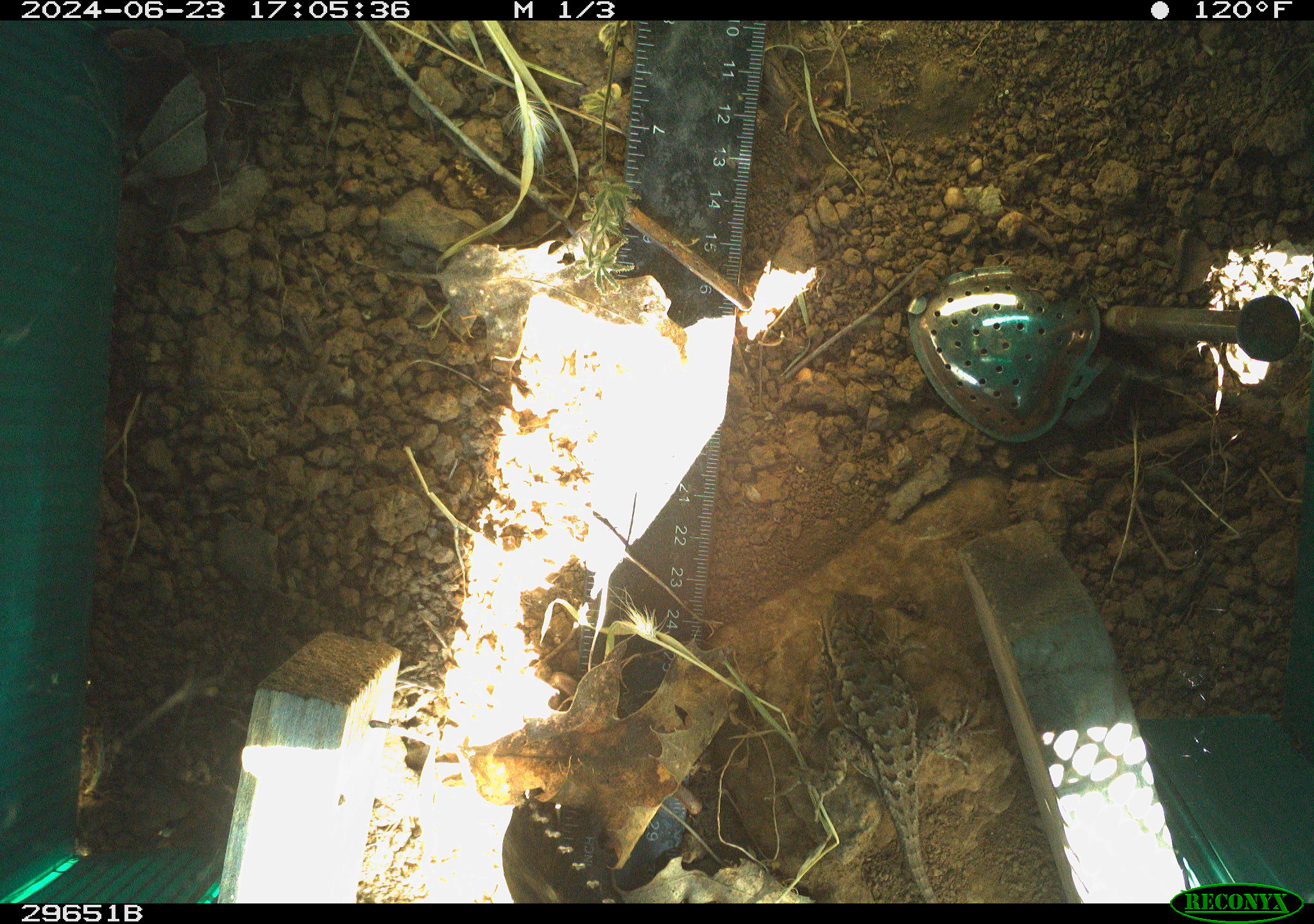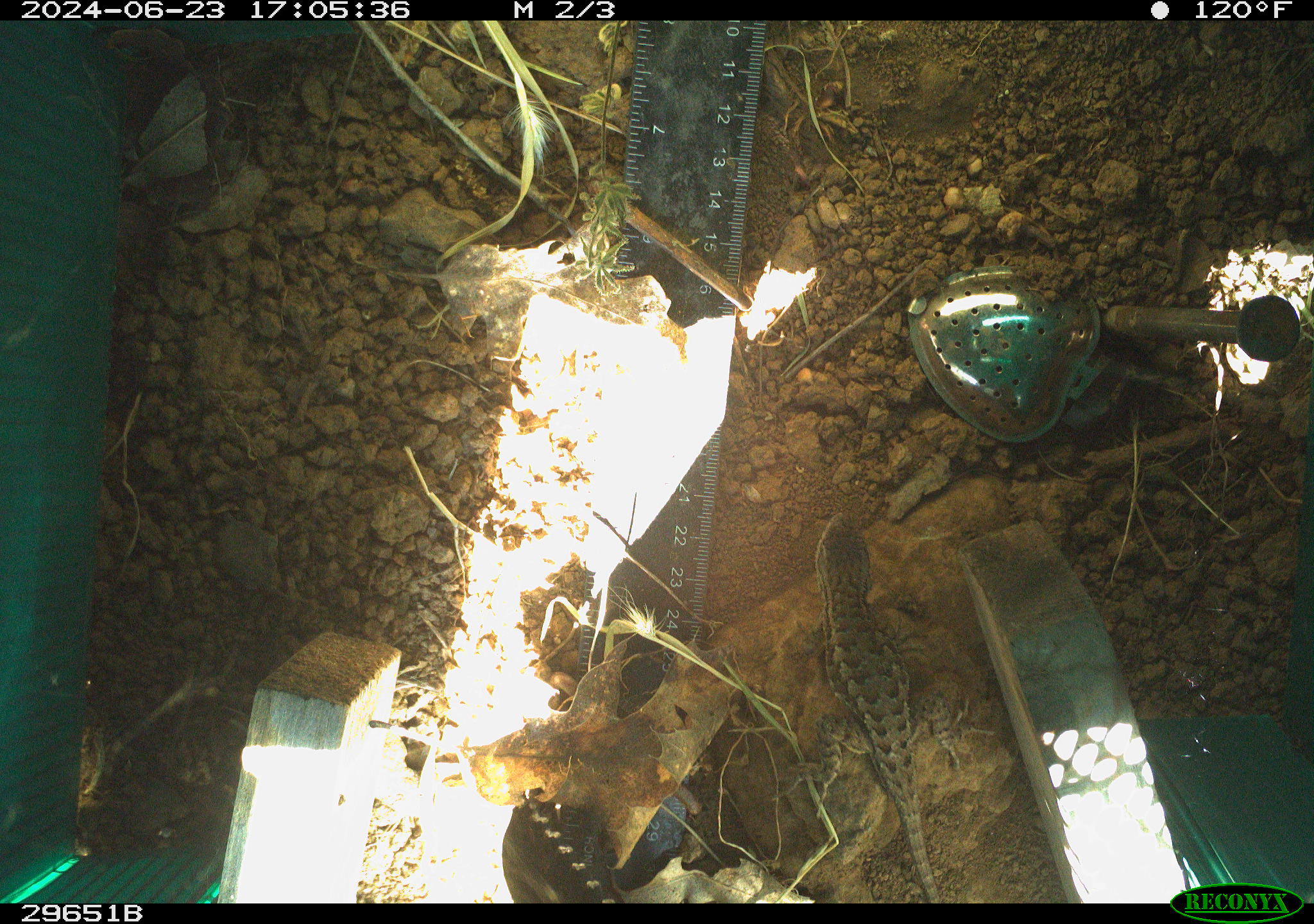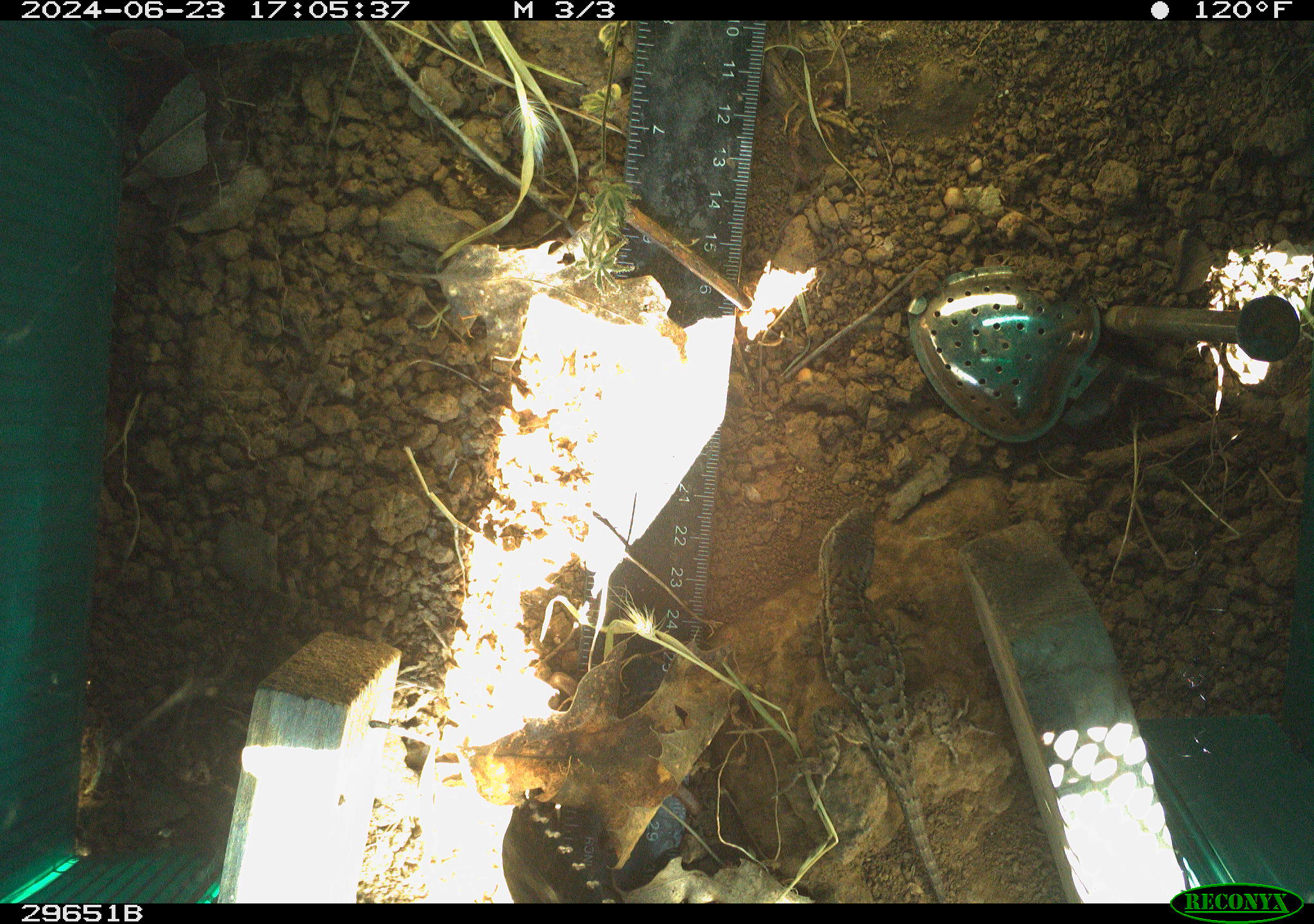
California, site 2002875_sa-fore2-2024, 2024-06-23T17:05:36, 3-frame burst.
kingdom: Animalia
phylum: Chordata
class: Reptilia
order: Squamata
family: Phrynosomatidae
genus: Sceloporus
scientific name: Sceloporus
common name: spiny lizards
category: sceloporus species